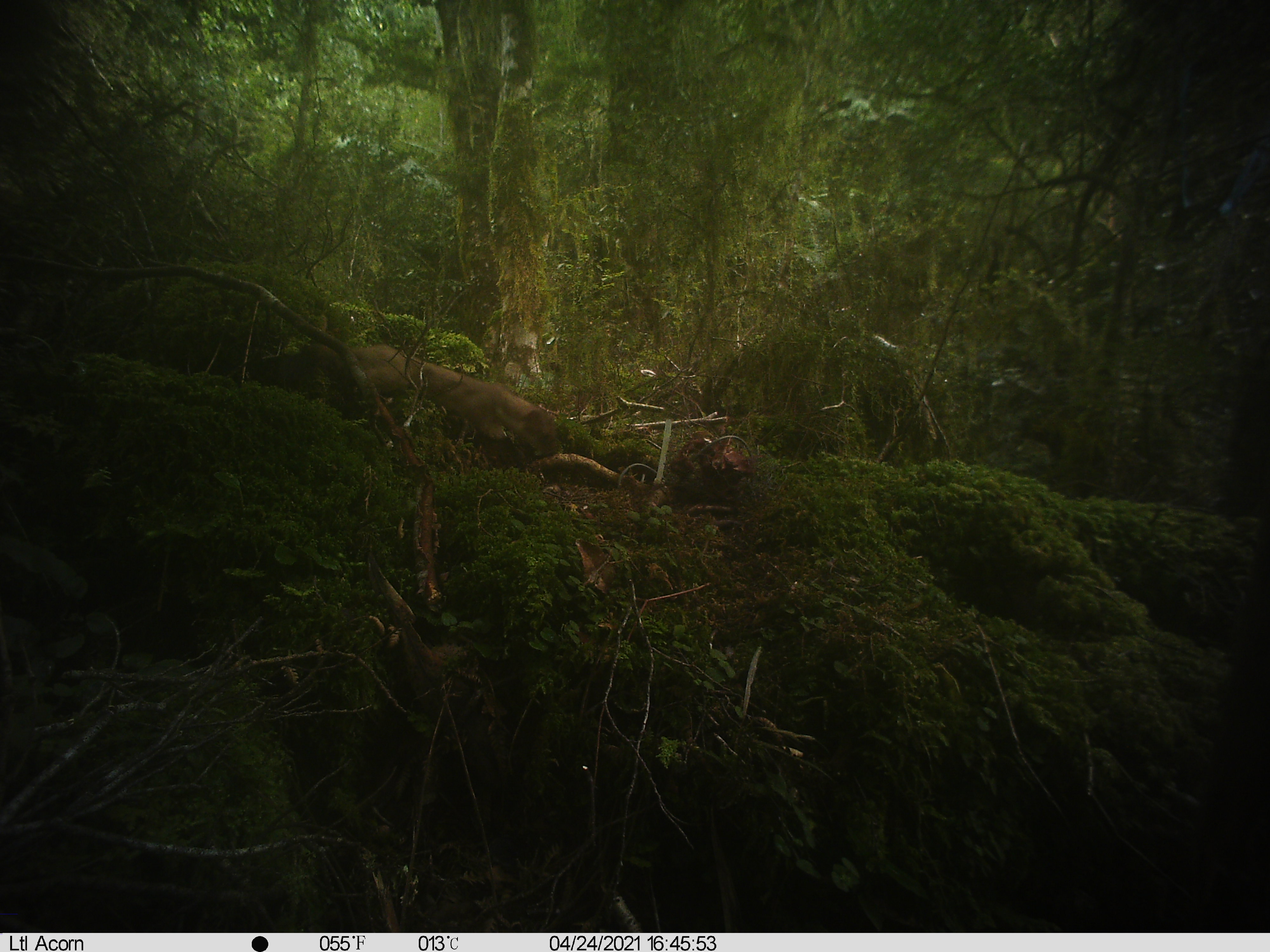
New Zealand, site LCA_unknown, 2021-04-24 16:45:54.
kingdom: Animalia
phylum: Chordata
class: Mammalia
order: Carnivora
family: Mustelidae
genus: Mustela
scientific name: Mustela erminea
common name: stoat